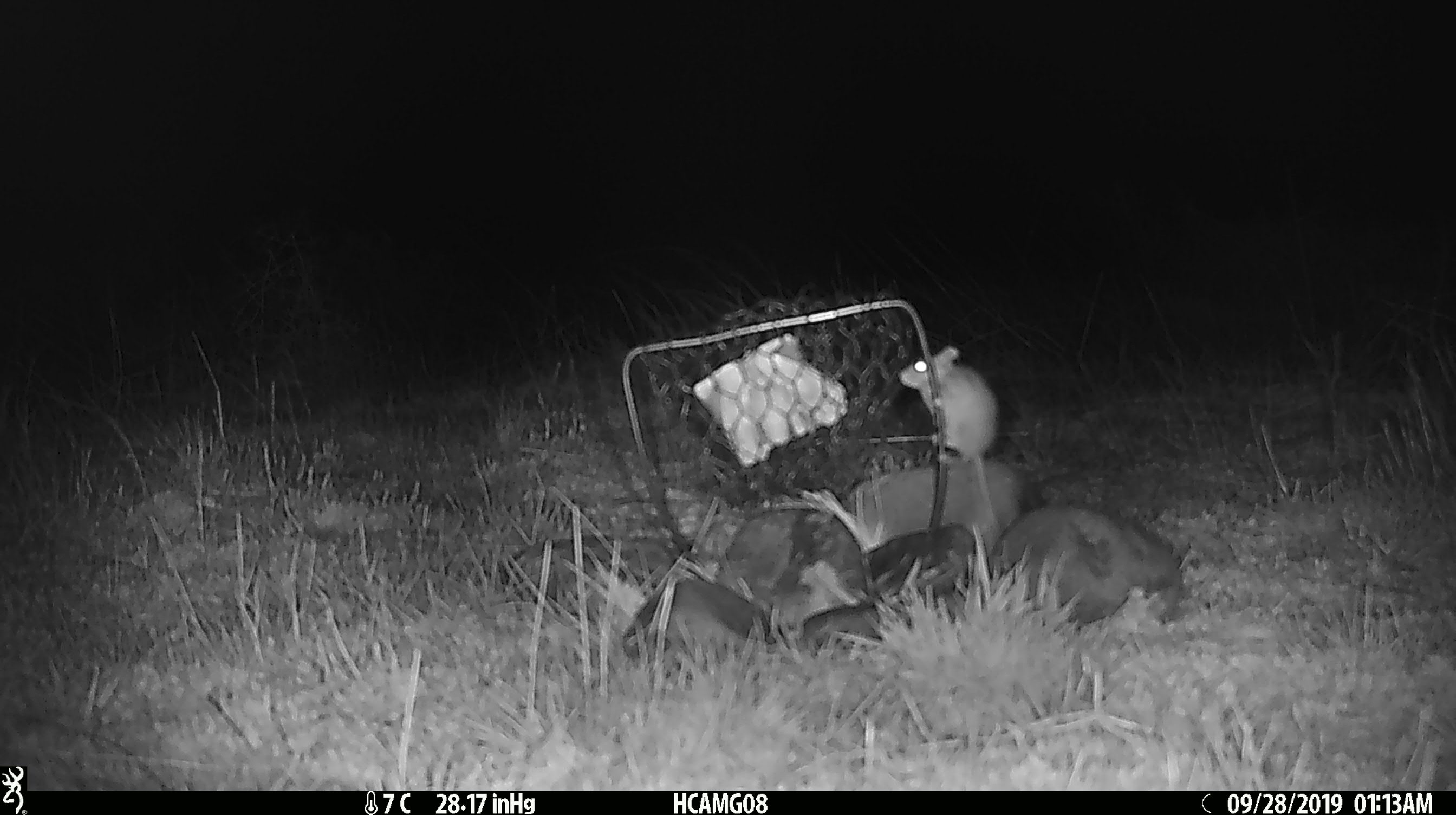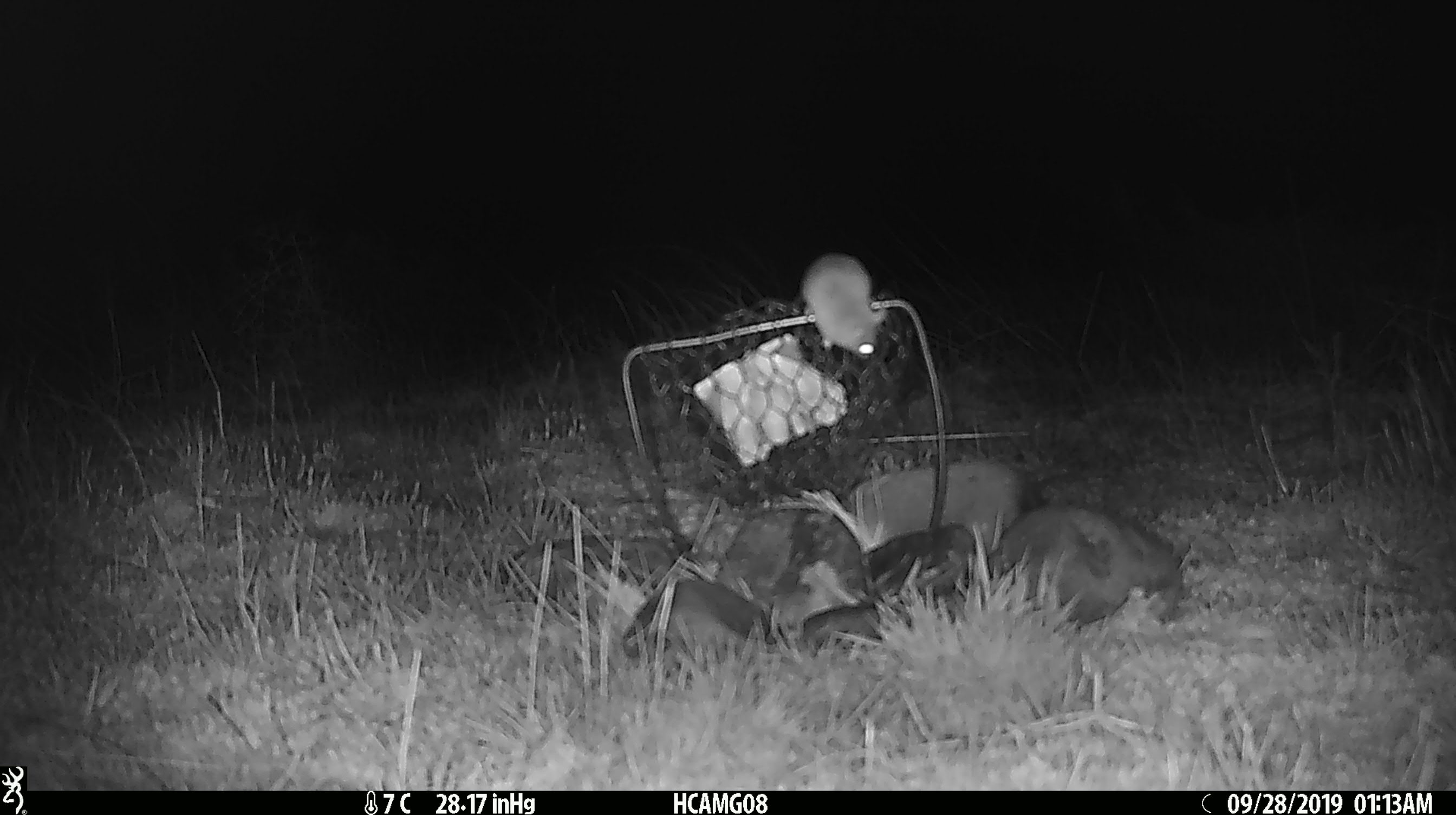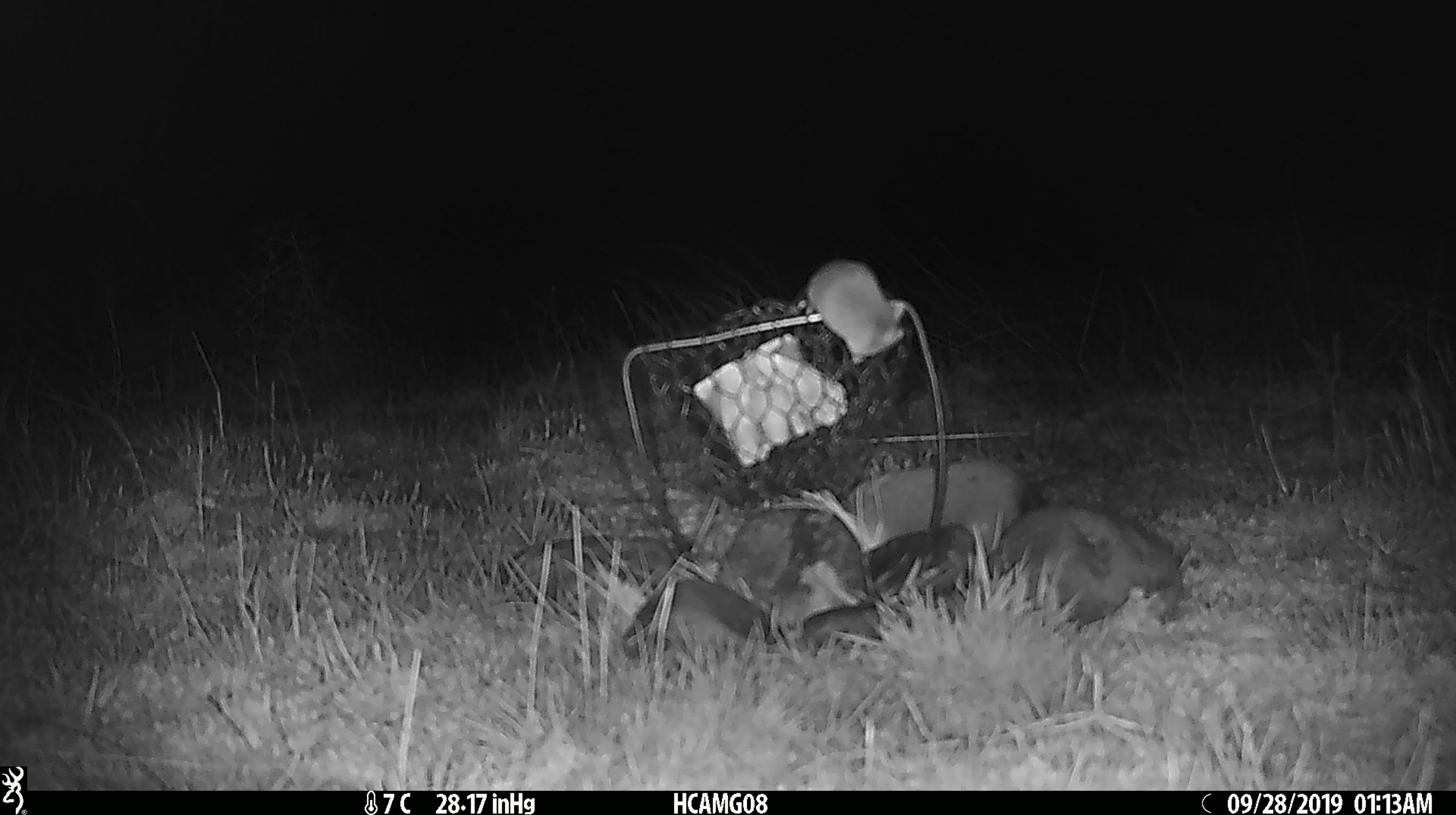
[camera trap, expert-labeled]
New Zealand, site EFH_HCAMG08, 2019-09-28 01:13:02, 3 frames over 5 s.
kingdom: Animalia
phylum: Chordata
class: Mammalia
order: Rodentia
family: Muridae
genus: Mus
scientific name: Mus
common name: mouse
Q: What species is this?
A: Mouse (Mus).